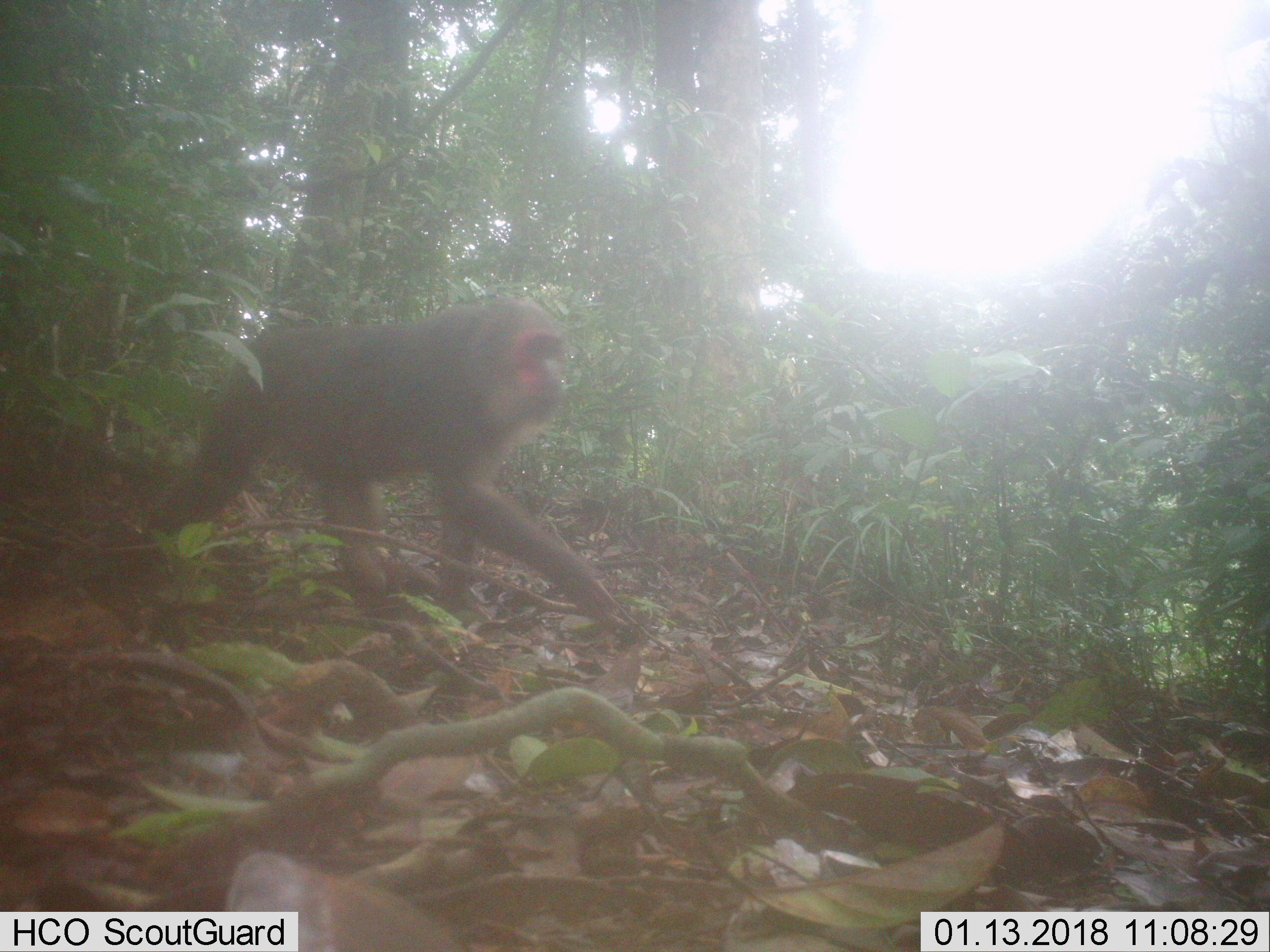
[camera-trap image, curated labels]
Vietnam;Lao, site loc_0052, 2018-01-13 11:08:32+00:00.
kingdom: Animalia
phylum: Chordata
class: Mammalia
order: Primates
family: Cercopithecidae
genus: Macaca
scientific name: Macaca arctoides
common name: stump-tailed macaque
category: stump tailed macaque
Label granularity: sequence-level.